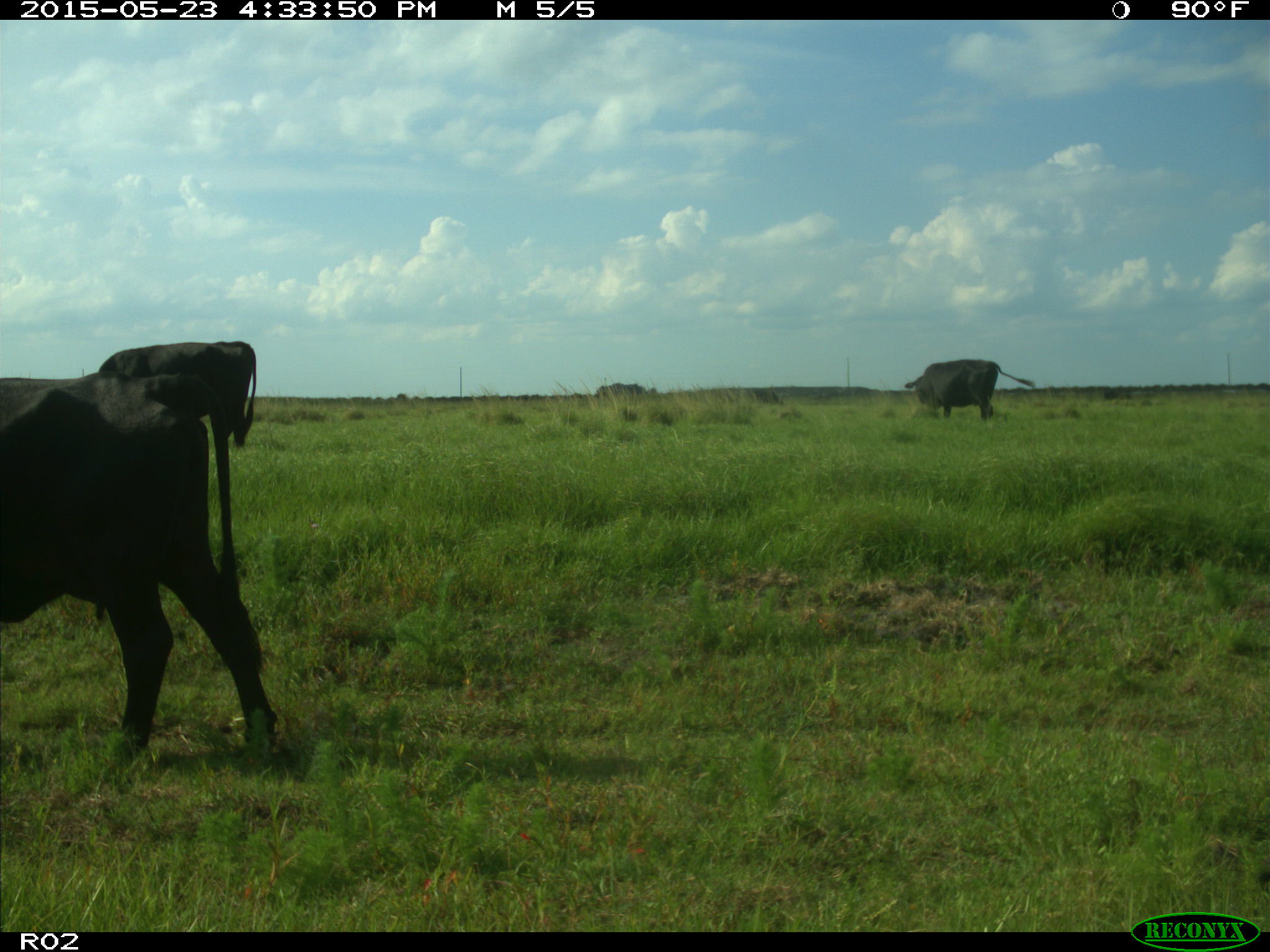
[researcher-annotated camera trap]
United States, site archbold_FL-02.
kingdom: Animalia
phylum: Chordata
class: Mammalia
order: Artiodactyla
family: Bovidae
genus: Bos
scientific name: Bos taurus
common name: domestic cow